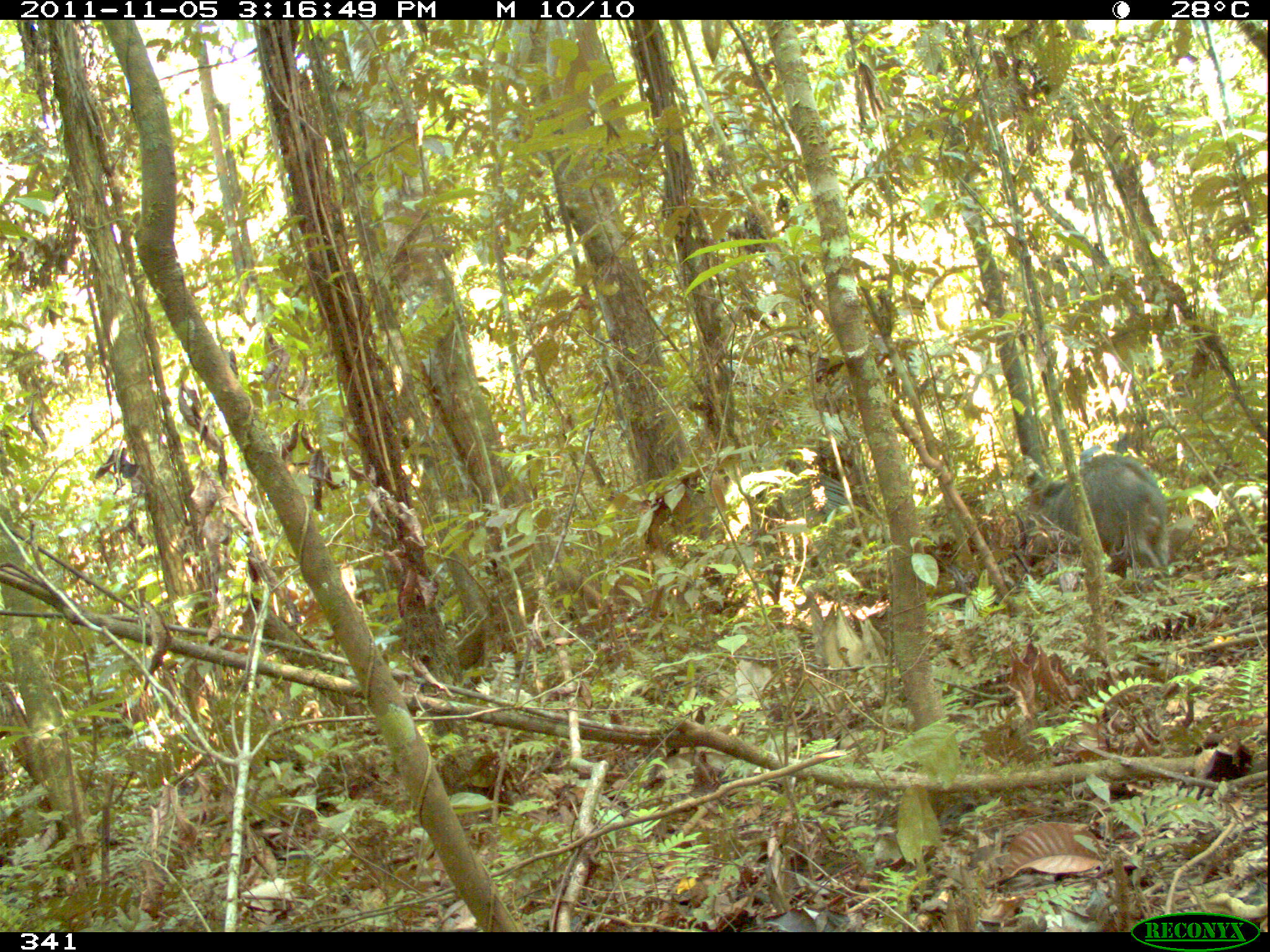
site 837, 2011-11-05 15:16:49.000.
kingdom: Animalia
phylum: Chordata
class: Mammalia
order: Artiodactyla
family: Tayassuidae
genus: Pecari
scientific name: Pecari tajacu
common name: collared peccary